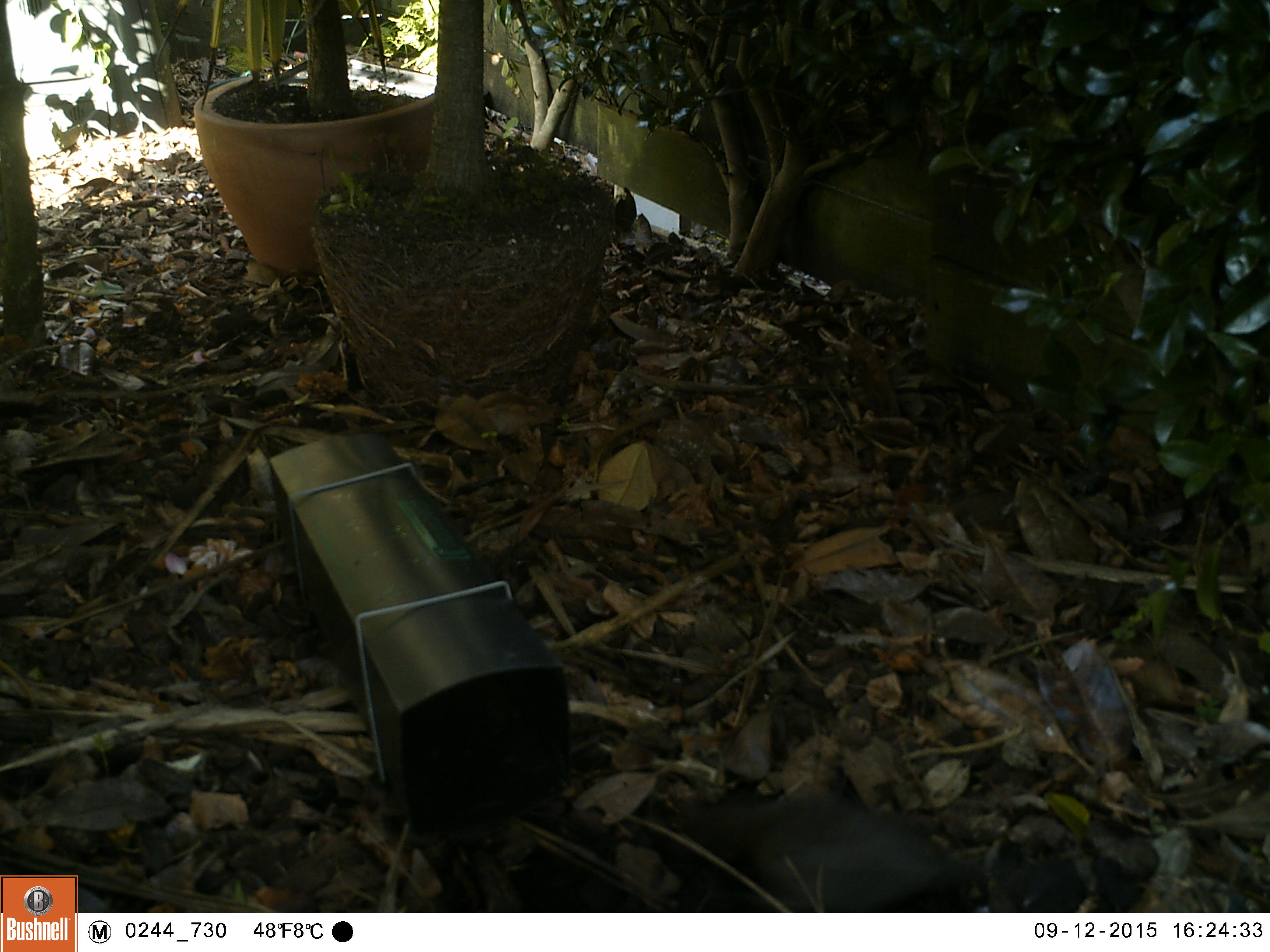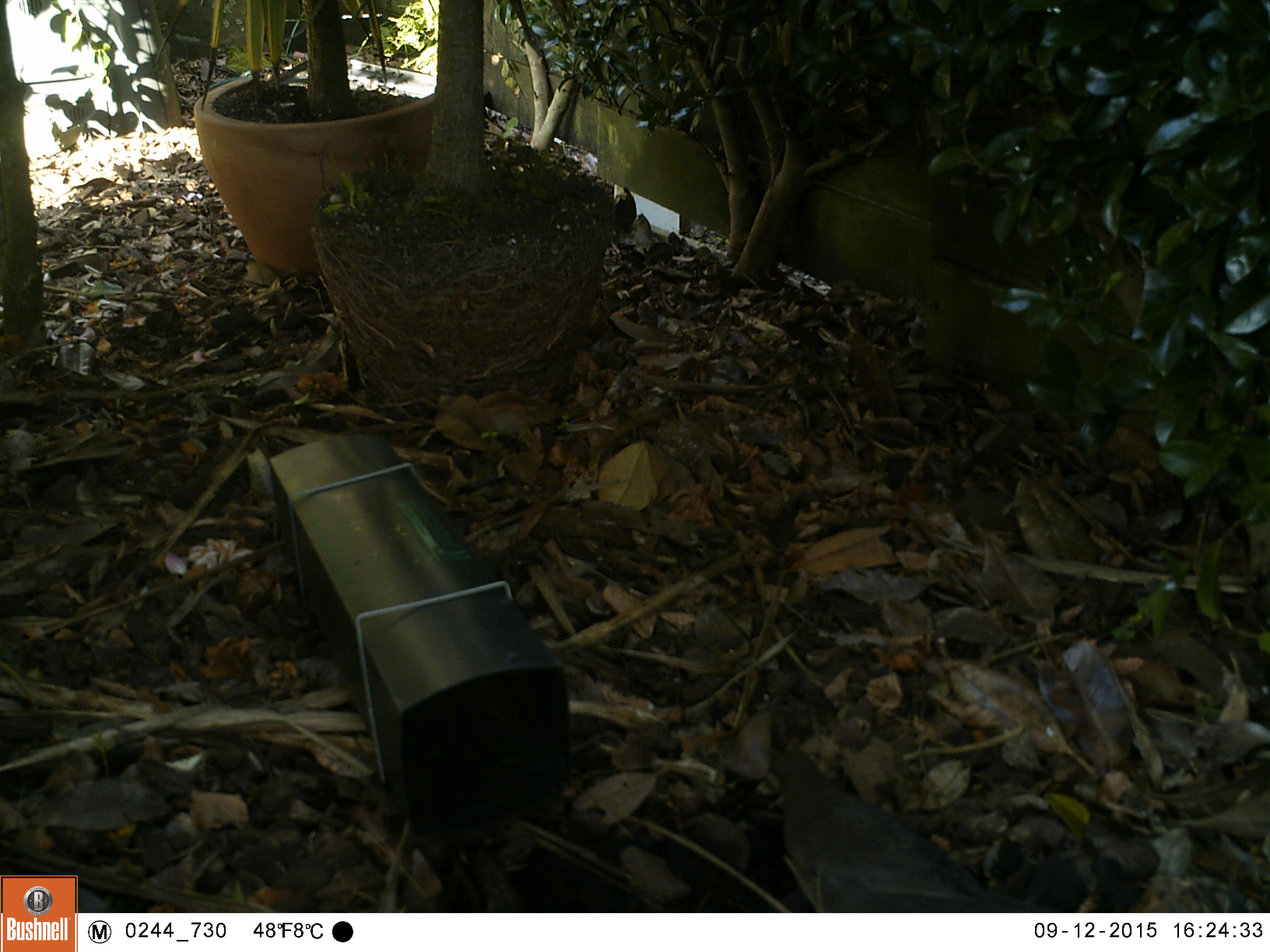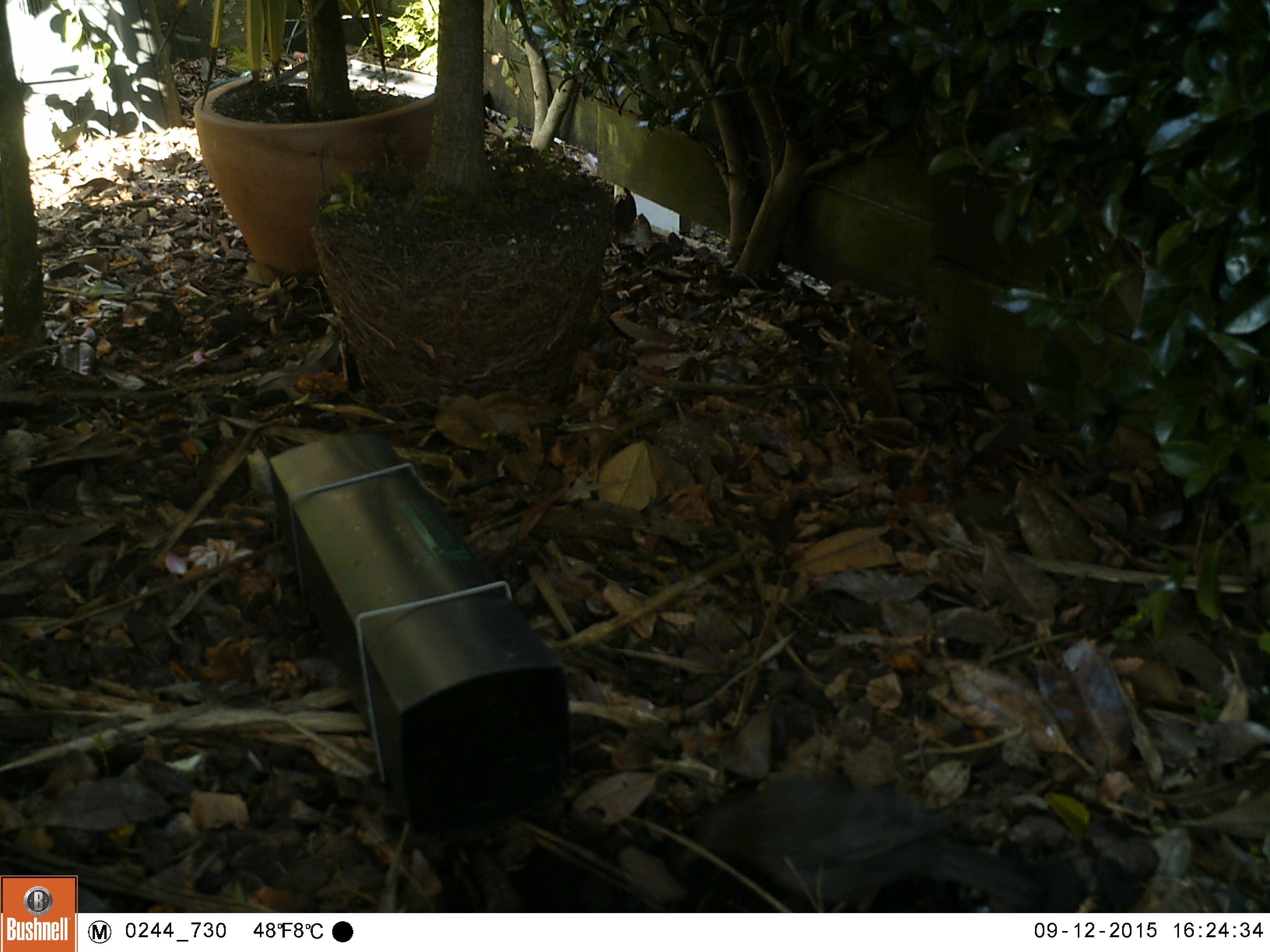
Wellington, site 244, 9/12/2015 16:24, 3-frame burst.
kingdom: Animalia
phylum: Chordata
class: Aves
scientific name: Aves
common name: bird